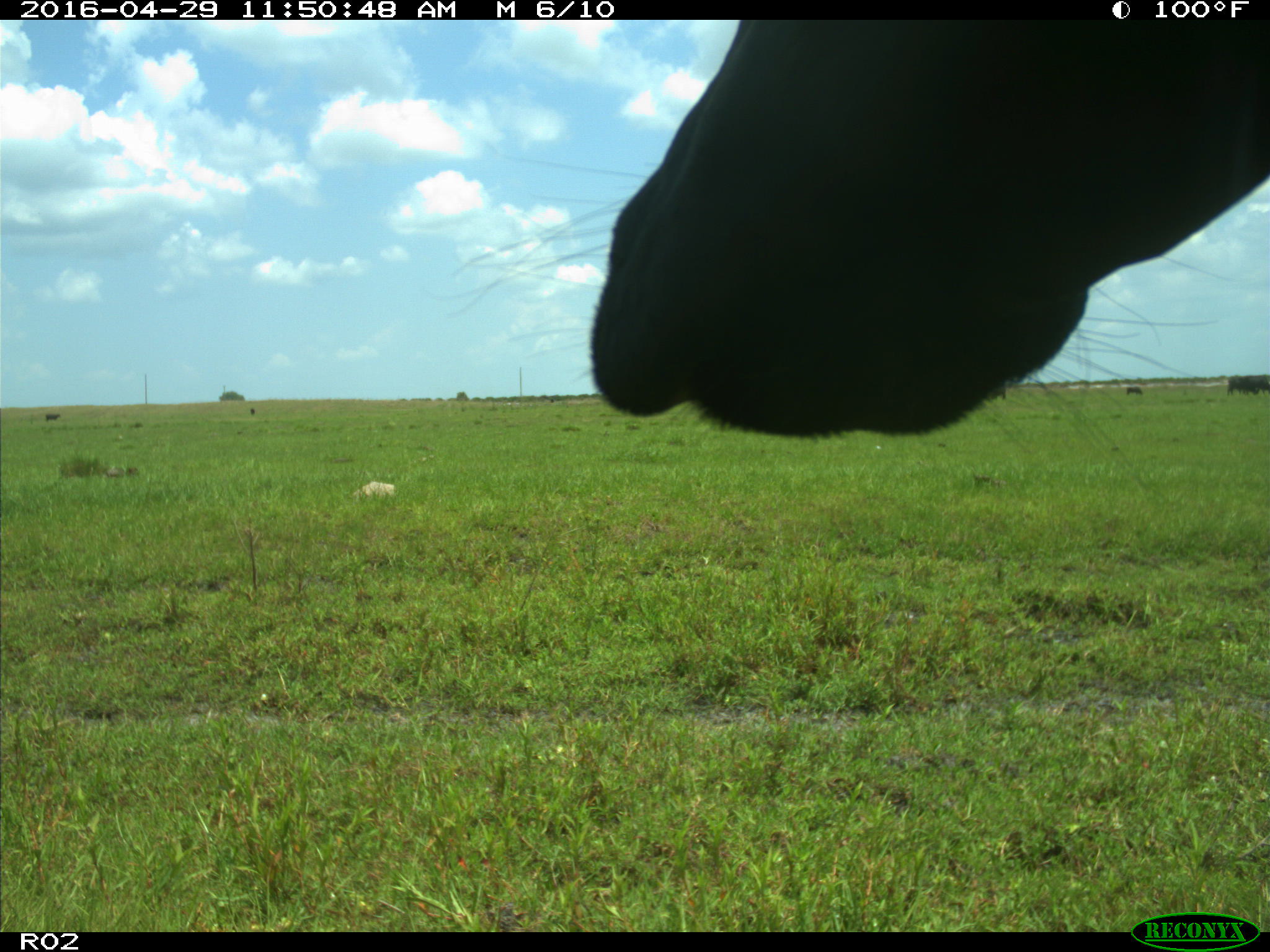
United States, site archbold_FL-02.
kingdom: Animalia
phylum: Chordata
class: Mammalia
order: Artiodactyla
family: Bovidae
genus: Bos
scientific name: Bos taurus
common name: domestic cow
Bos taurus (domestic cow).